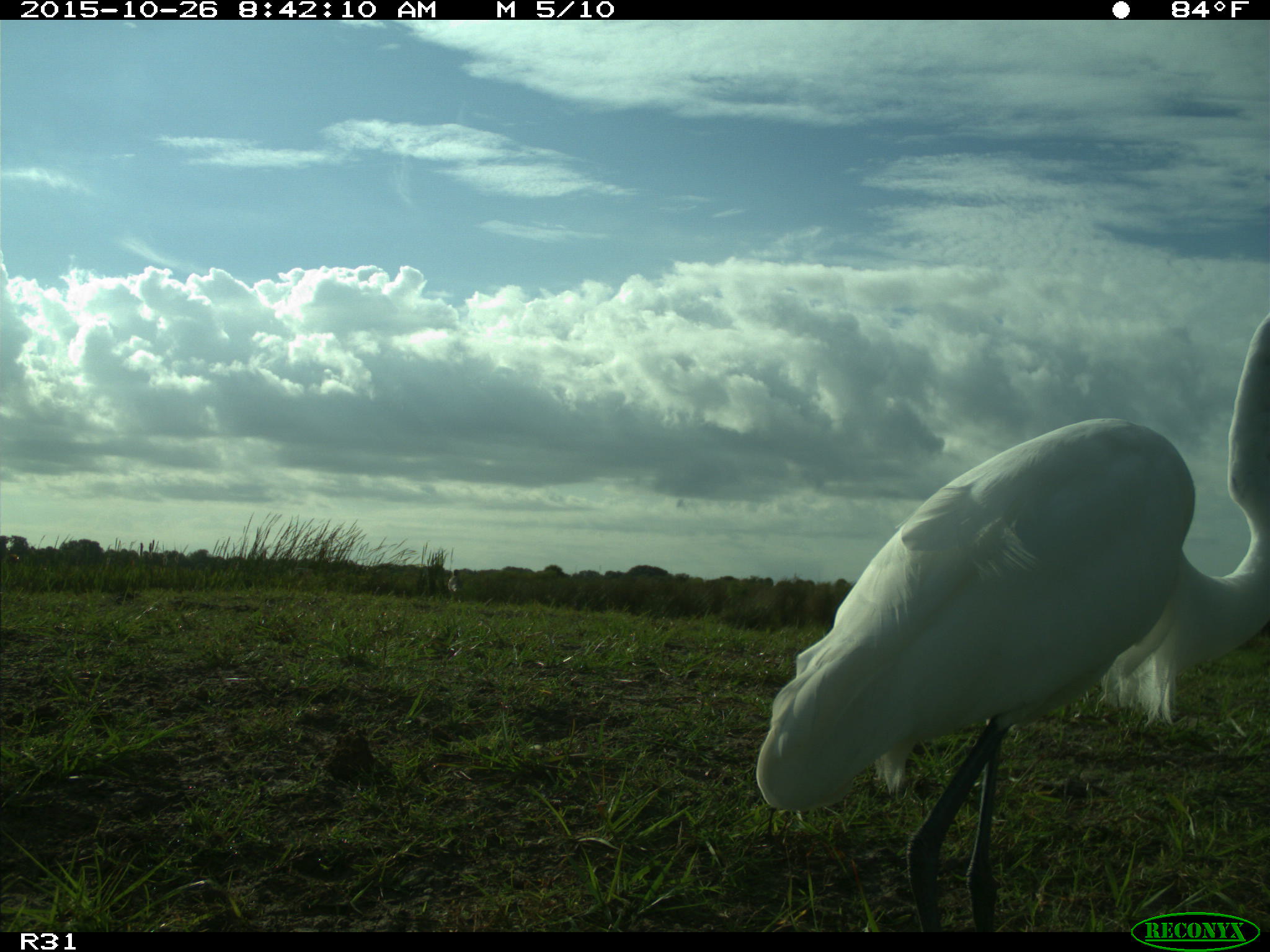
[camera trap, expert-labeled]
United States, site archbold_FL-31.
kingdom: Animalia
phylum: Chordata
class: Aves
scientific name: Aves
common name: birds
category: unidentified bird